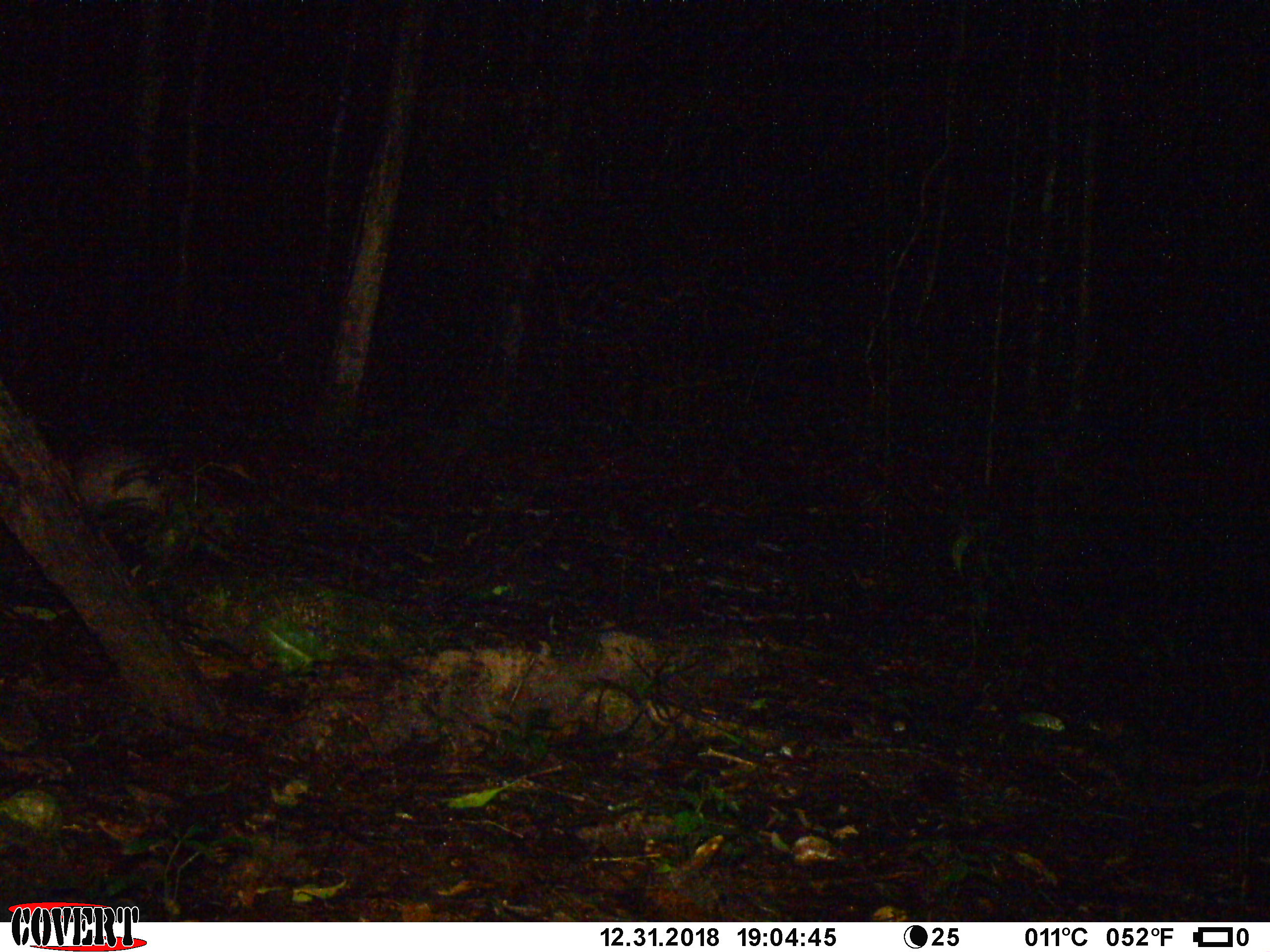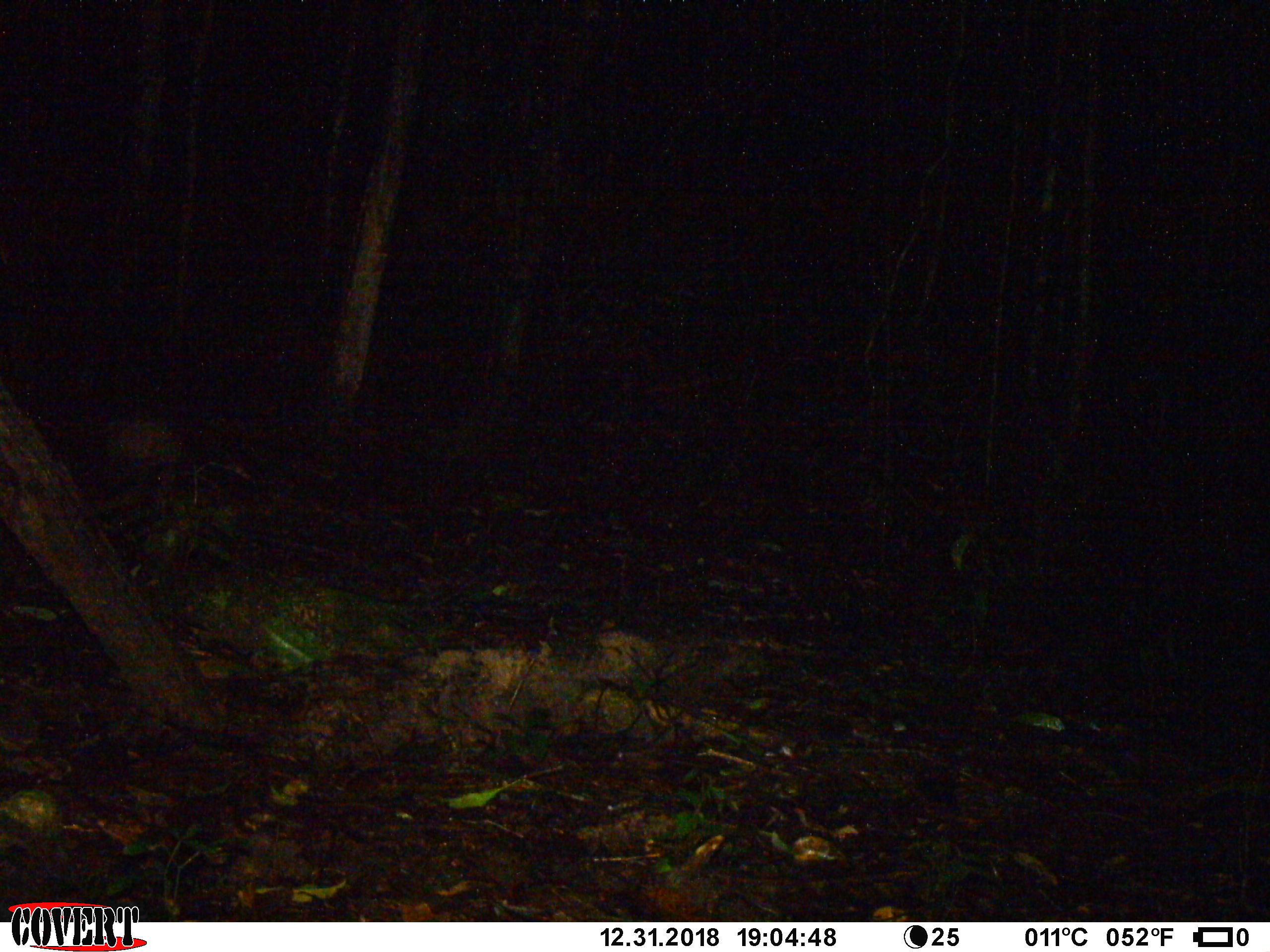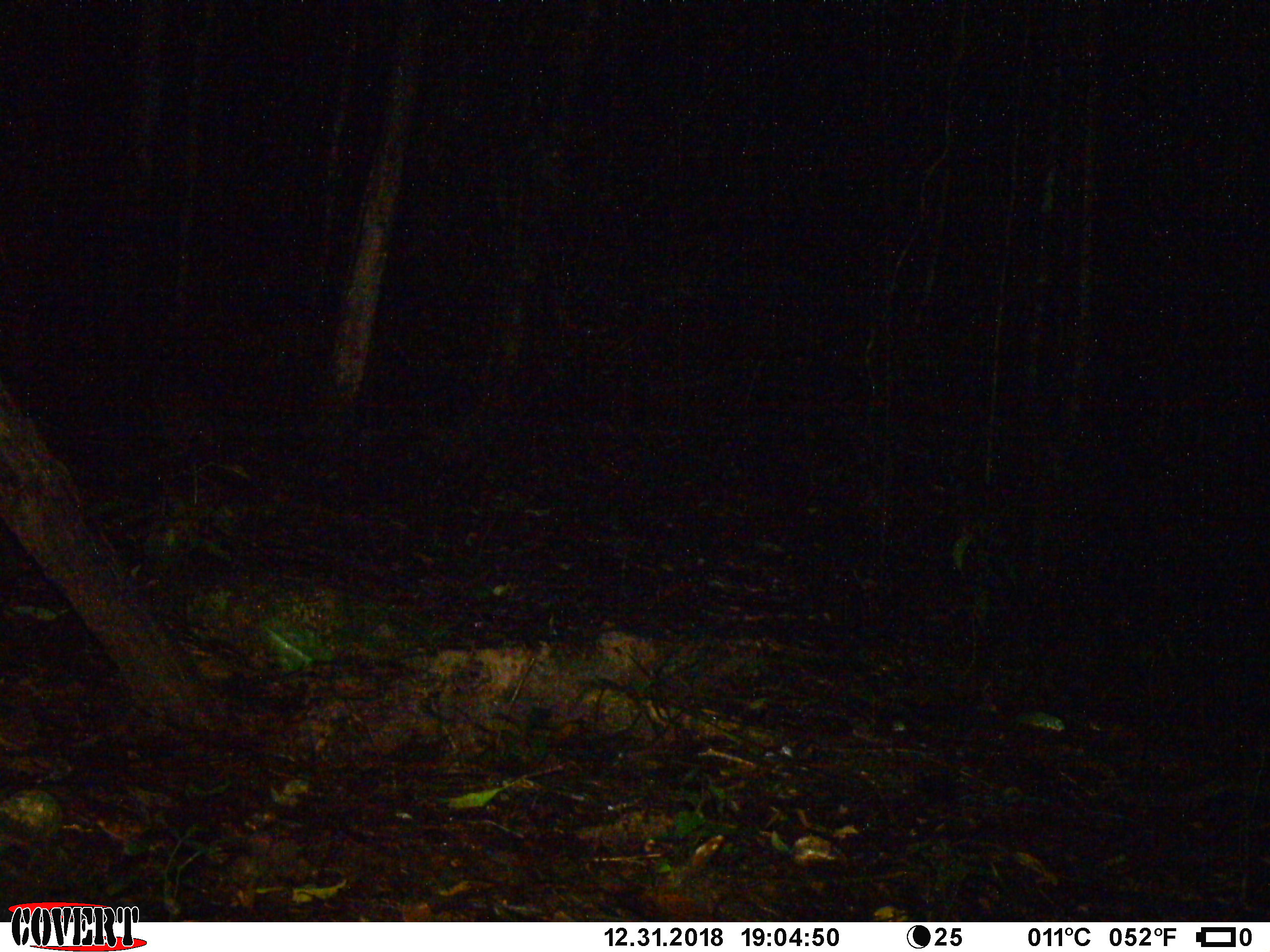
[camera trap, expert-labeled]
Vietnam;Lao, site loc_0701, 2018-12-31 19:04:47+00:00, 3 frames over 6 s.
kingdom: Animalia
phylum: Chordata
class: Mammalia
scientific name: Mammalia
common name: mammal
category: unidentified mammal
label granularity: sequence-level